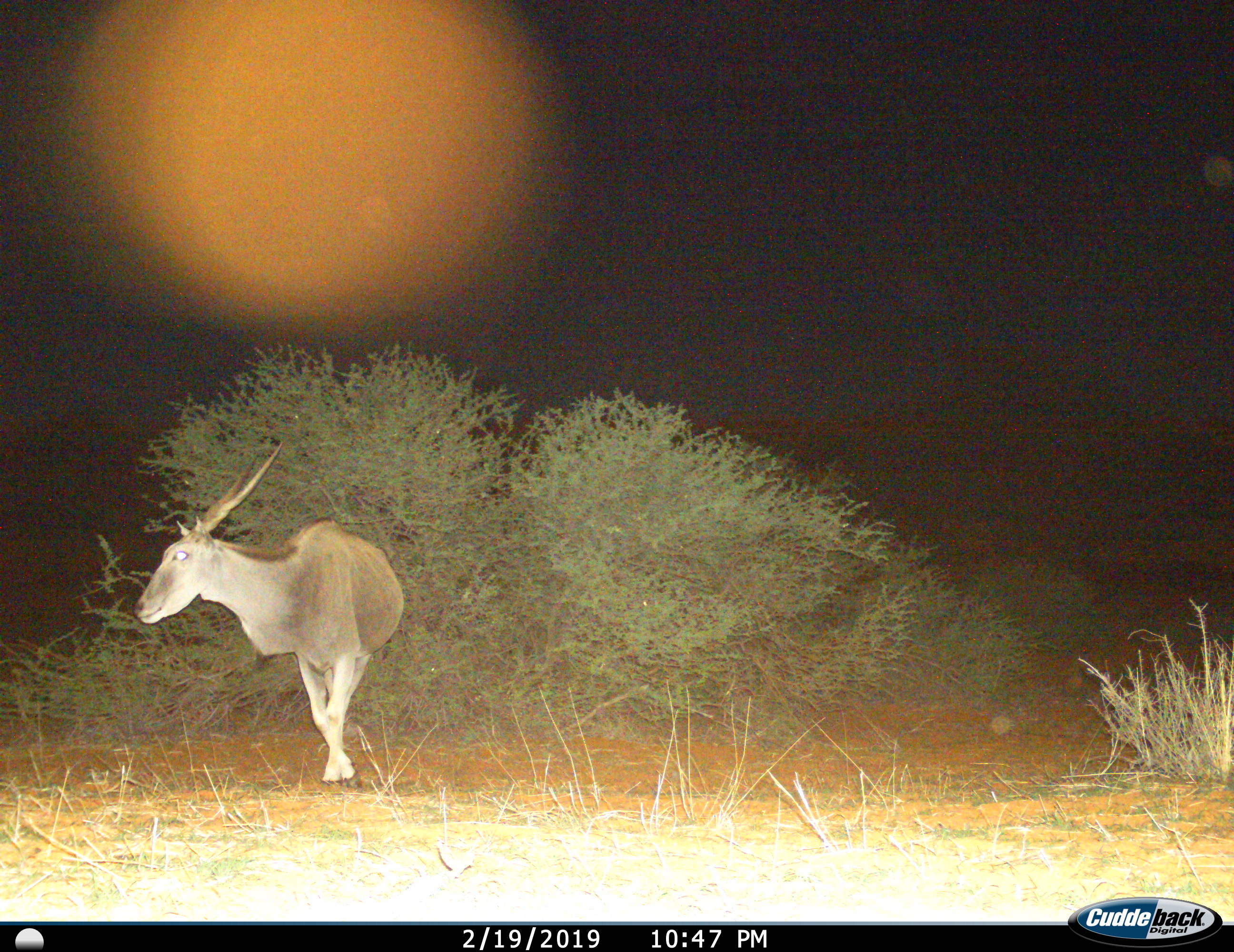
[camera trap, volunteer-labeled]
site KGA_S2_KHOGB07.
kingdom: Animalia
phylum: Chordata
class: Mammalia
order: Artiodactyla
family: Bovidae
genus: Tragelaphus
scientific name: Tragelaphus oryx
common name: eland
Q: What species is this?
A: Eland (Tragelaphus oryx).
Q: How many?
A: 1.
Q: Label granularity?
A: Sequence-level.